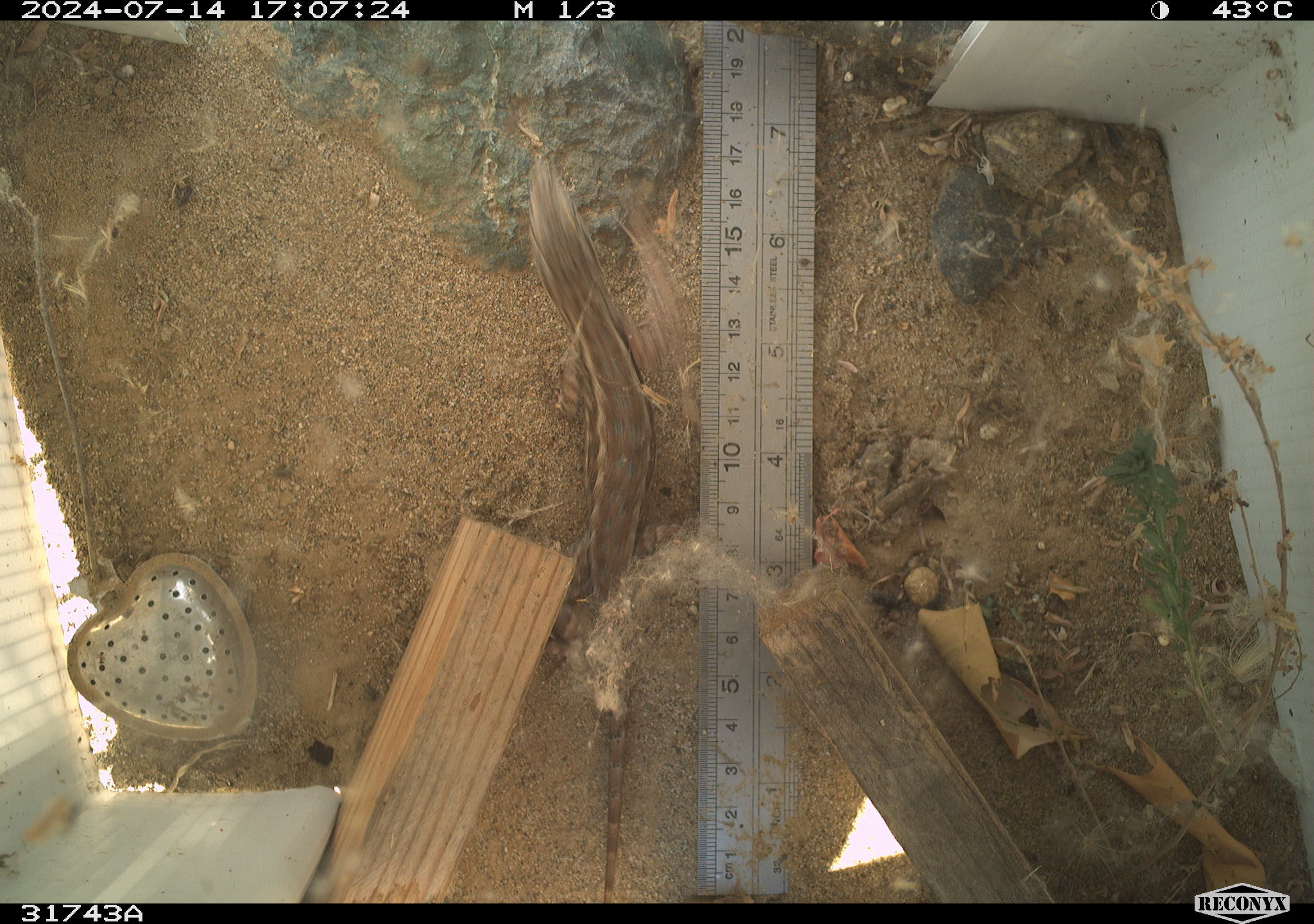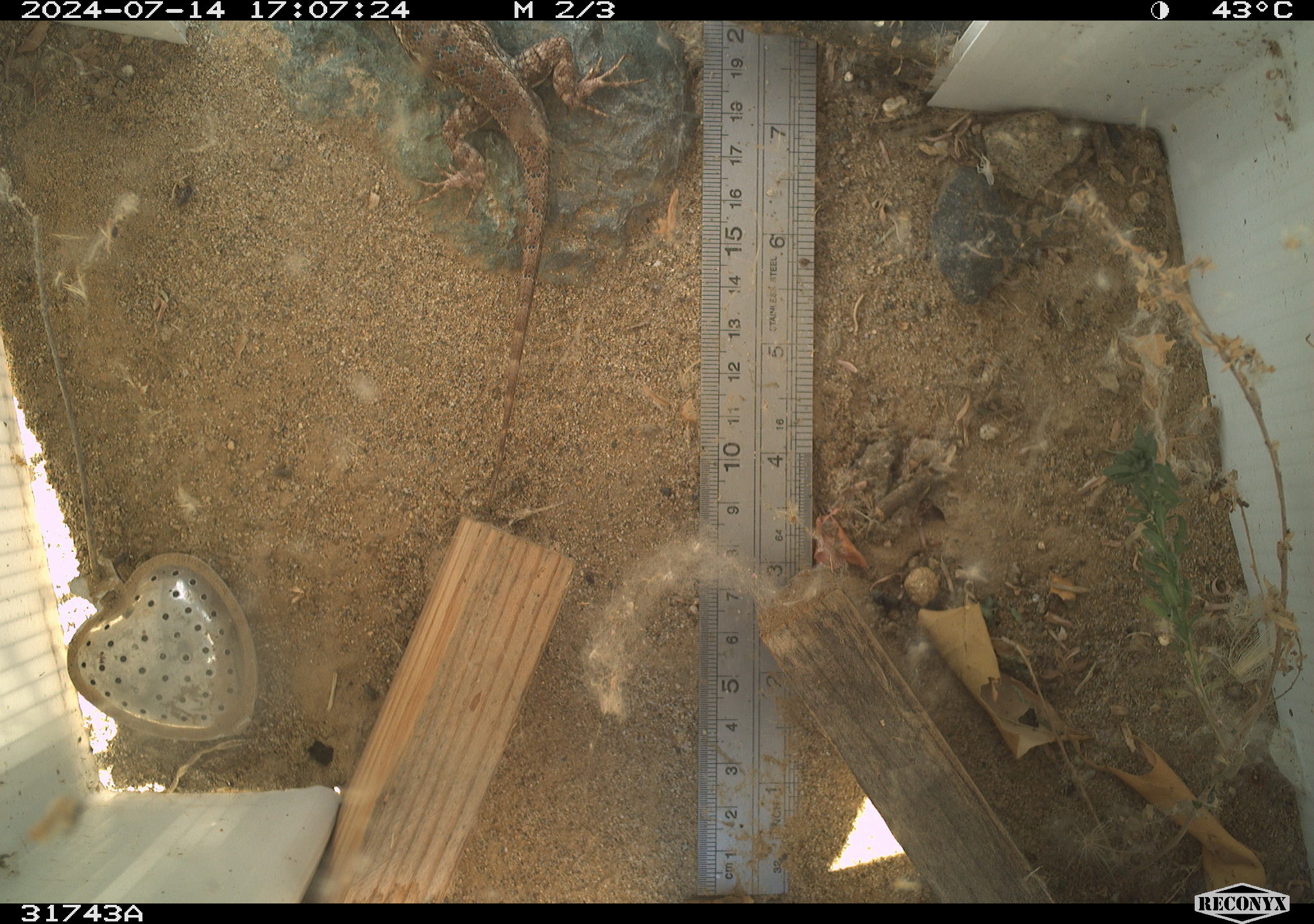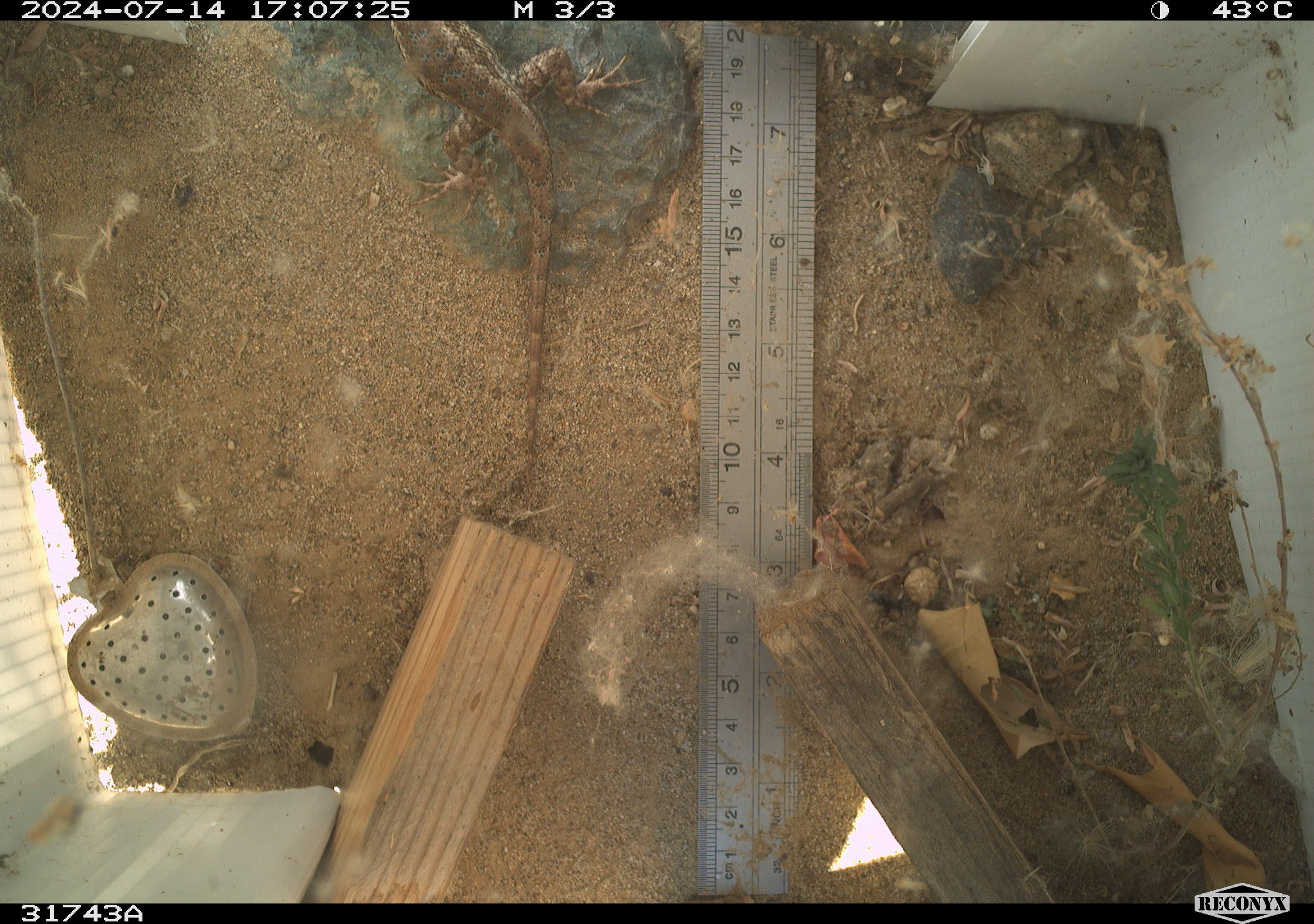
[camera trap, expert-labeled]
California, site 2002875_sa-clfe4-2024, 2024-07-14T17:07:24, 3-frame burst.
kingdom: Animalia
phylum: Chordata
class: Reptilia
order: Squamata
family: Phrynosomatidae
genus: Sceloporus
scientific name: Sceloporus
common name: spiny lizards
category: sceloporus species